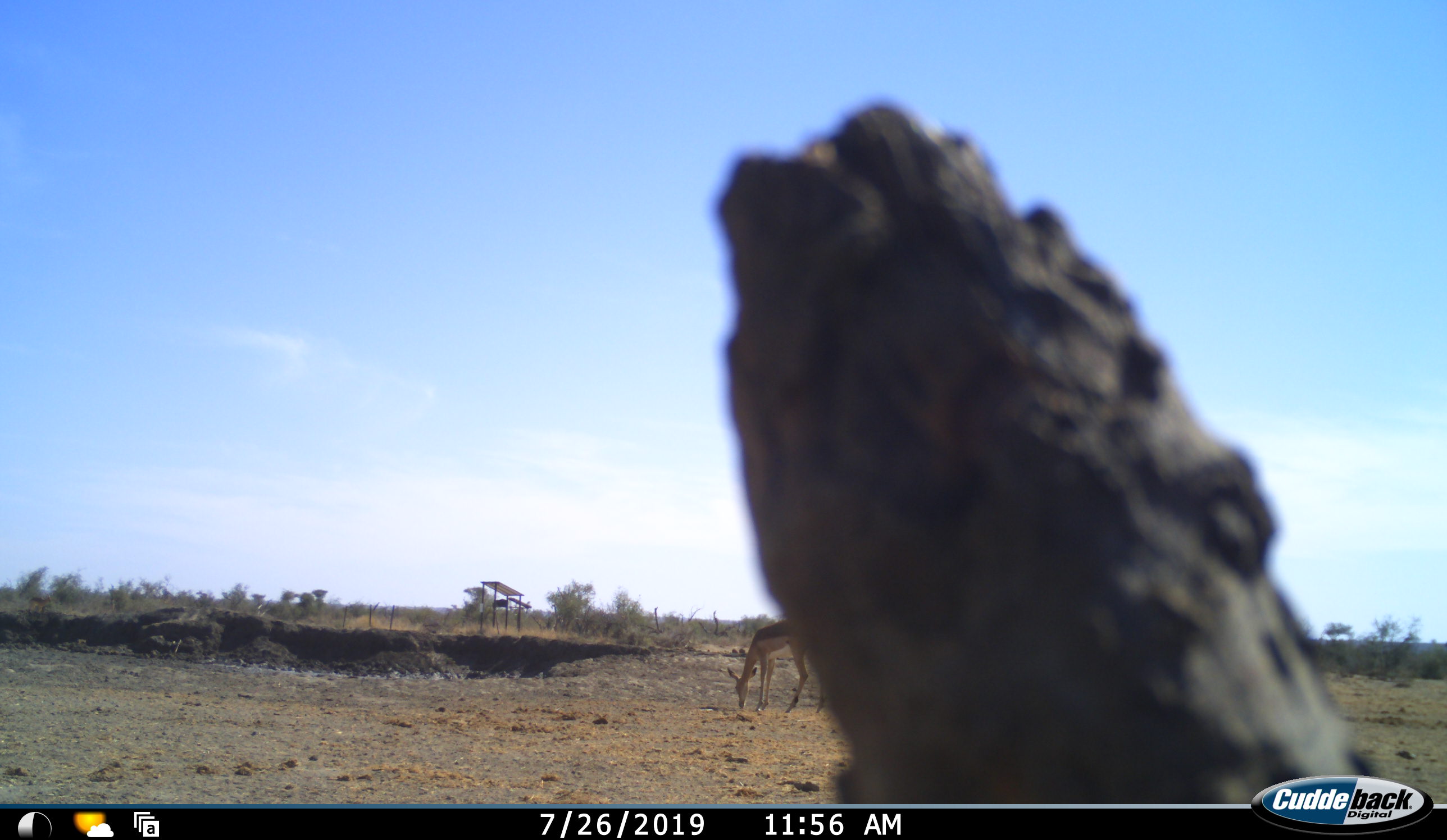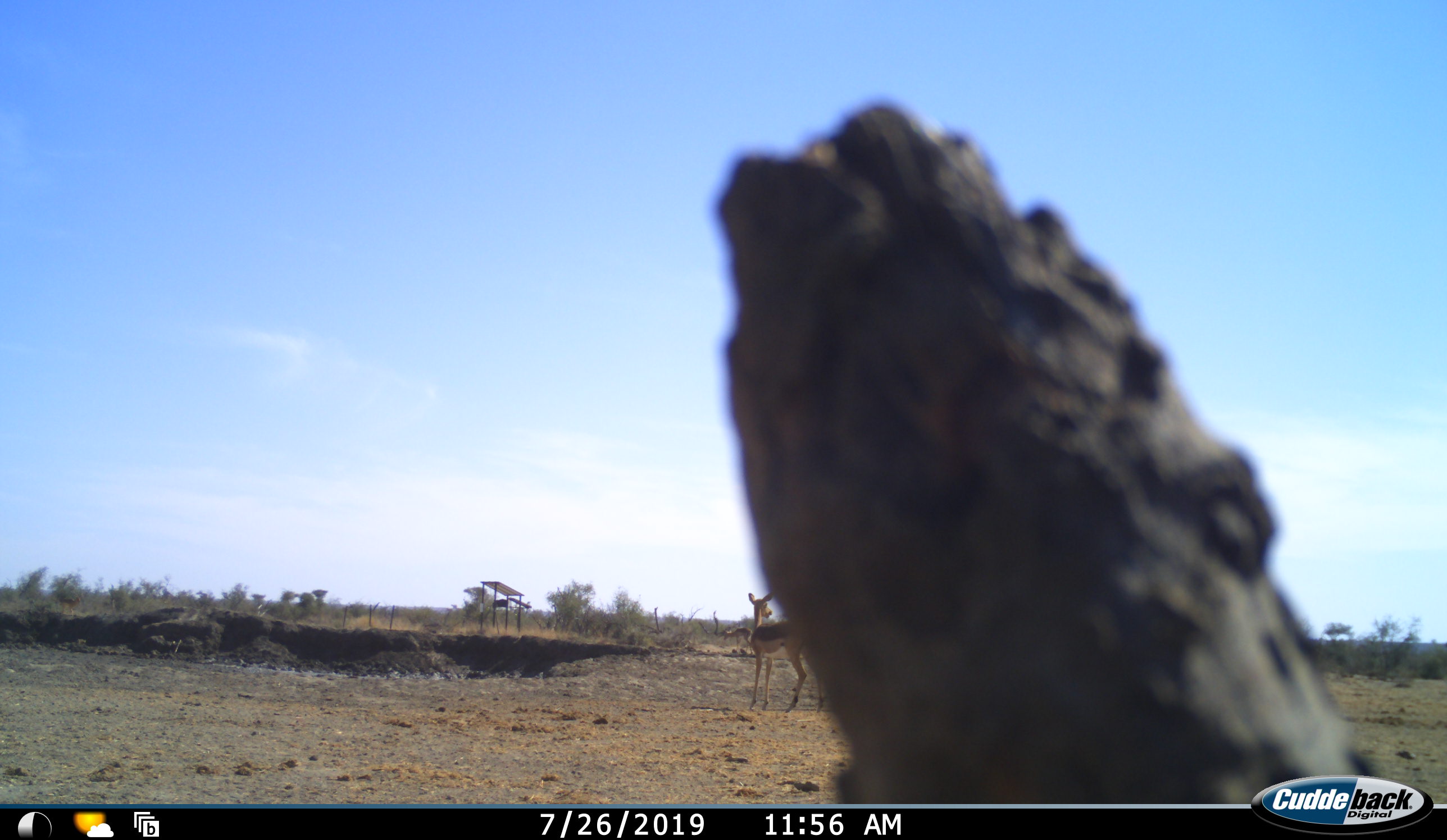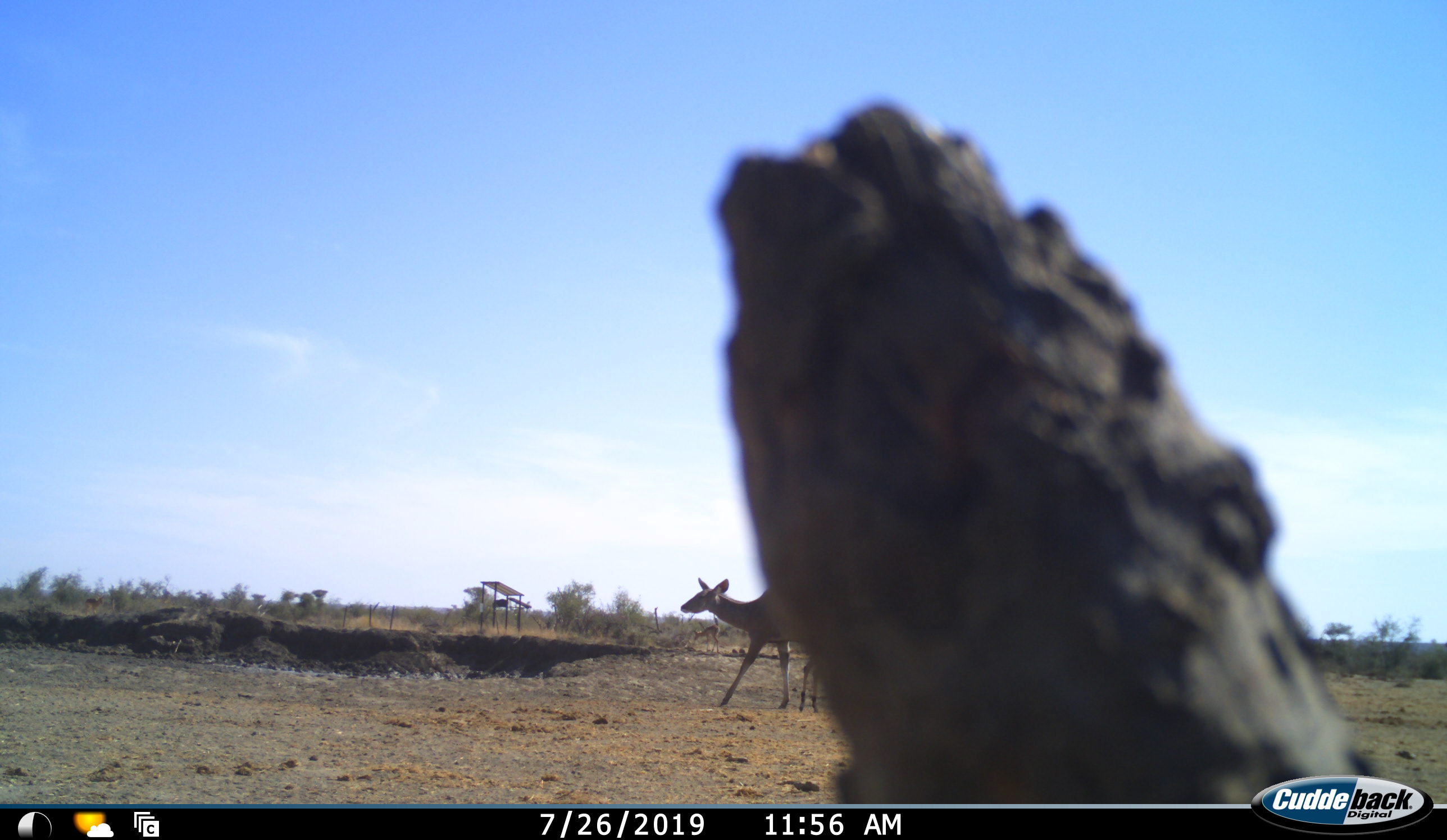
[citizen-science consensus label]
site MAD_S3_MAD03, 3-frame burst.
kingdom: Animalia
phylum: Chordata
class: Mammalia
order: Artiodactyla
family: Bovidae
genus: Aepyceros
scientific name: Aepyceros melampus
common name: impala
Impala (Aepyceros melampus), count 1. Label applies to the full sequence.